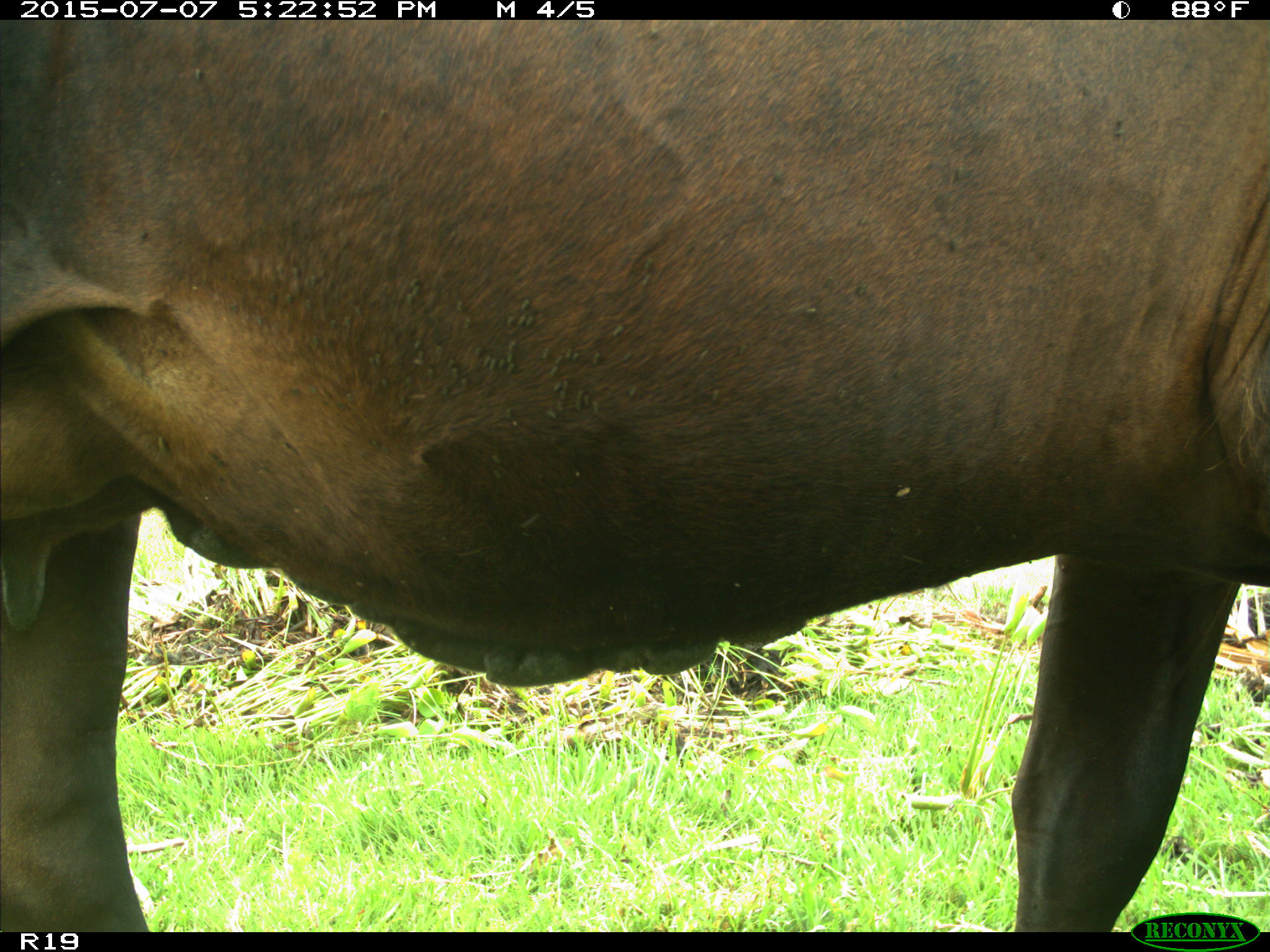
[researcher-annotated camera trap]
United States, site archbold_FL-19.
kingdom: Animalia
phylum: Chordata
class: Mammalia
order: Artiodactyla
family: Bovidae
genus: Bos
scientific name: Bos taurus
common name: domestic cow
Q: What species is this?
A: Bos taurus (domestic cow).